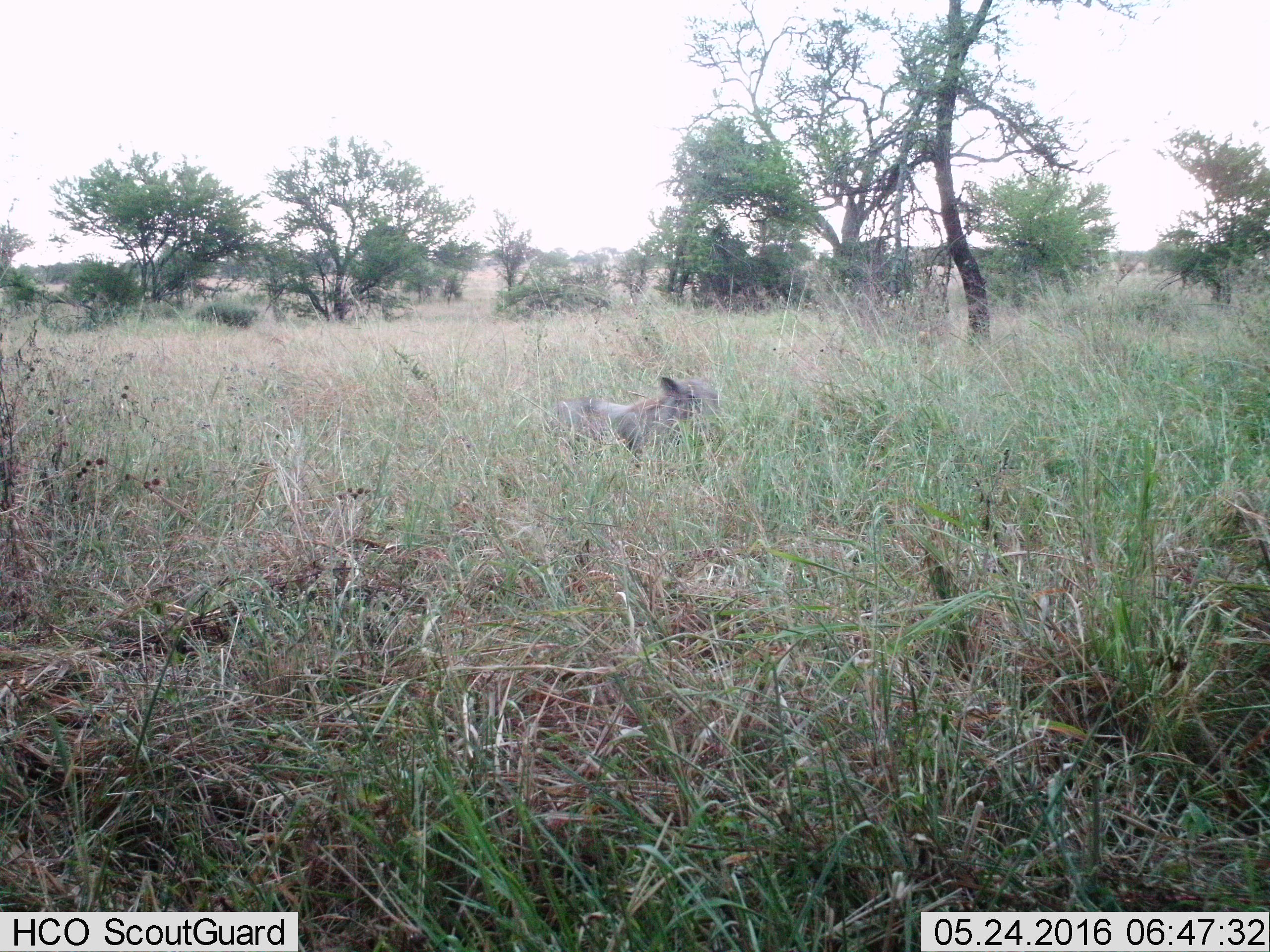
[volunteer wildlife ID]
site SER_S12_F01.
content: unidentified animal